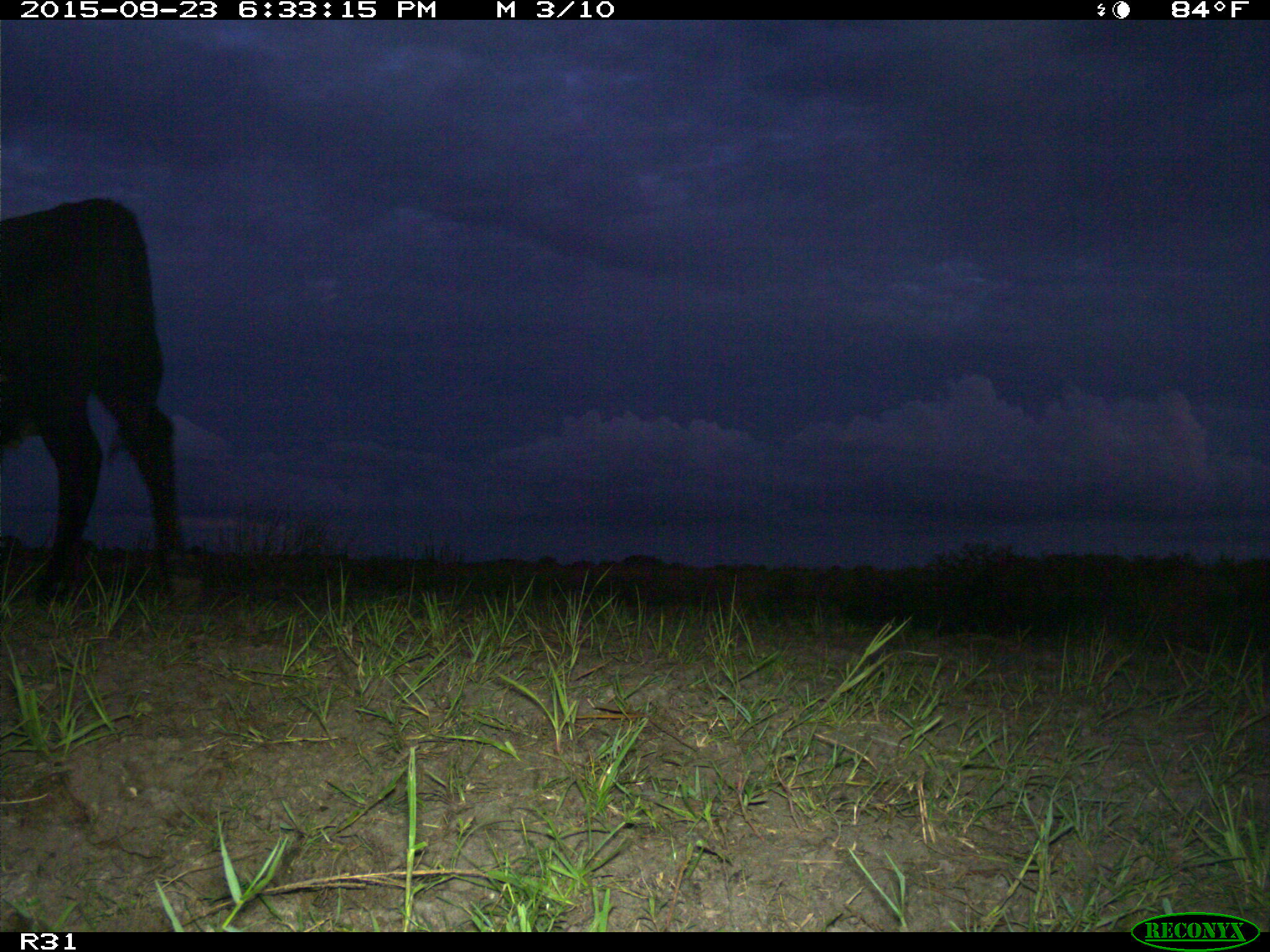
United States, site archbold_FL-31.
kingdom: Animalia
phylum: Chordata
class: Mammalia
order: Artiodactyla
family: Bovidae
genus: Bos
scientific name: Bos taurus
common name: domestic cow